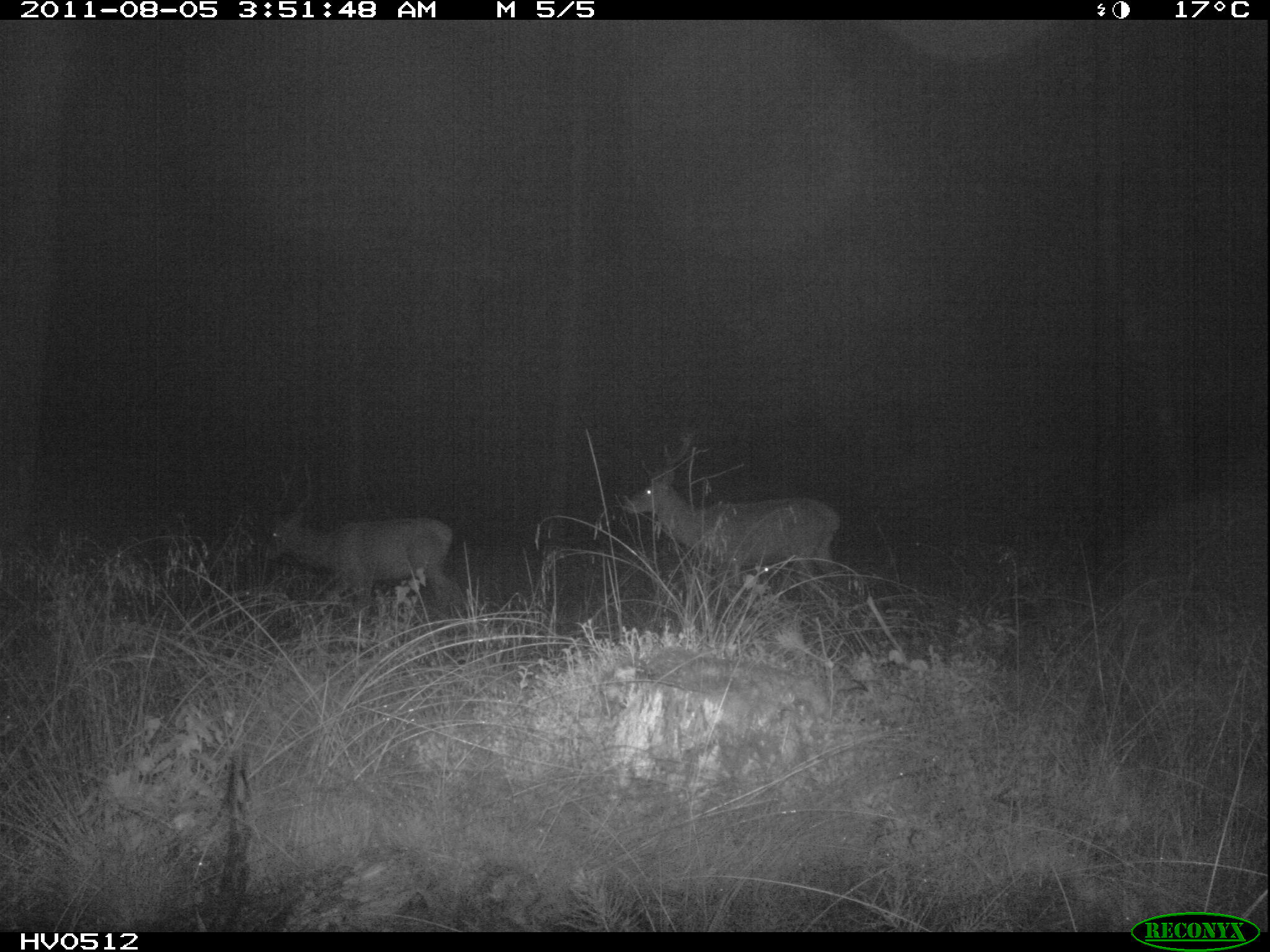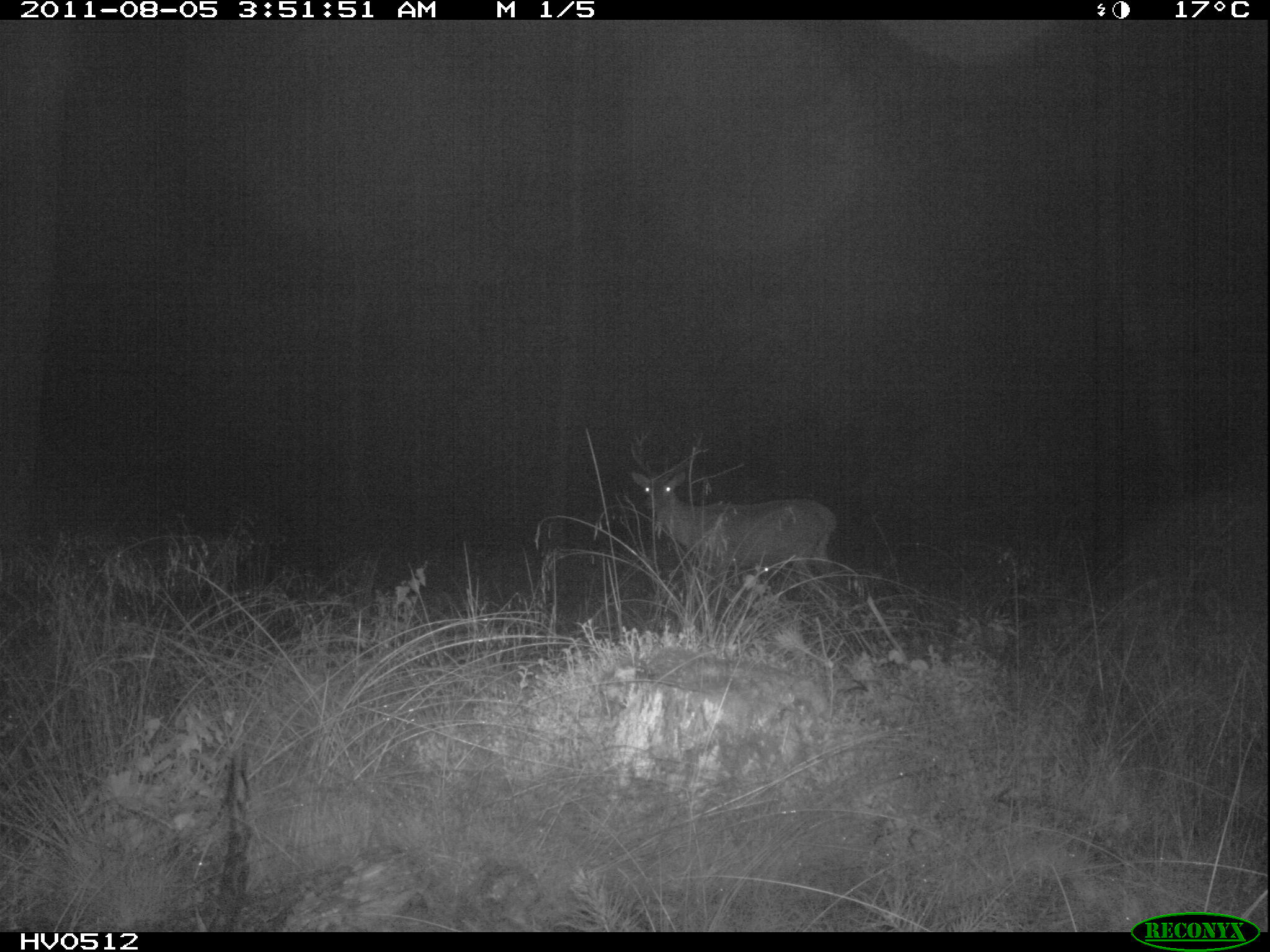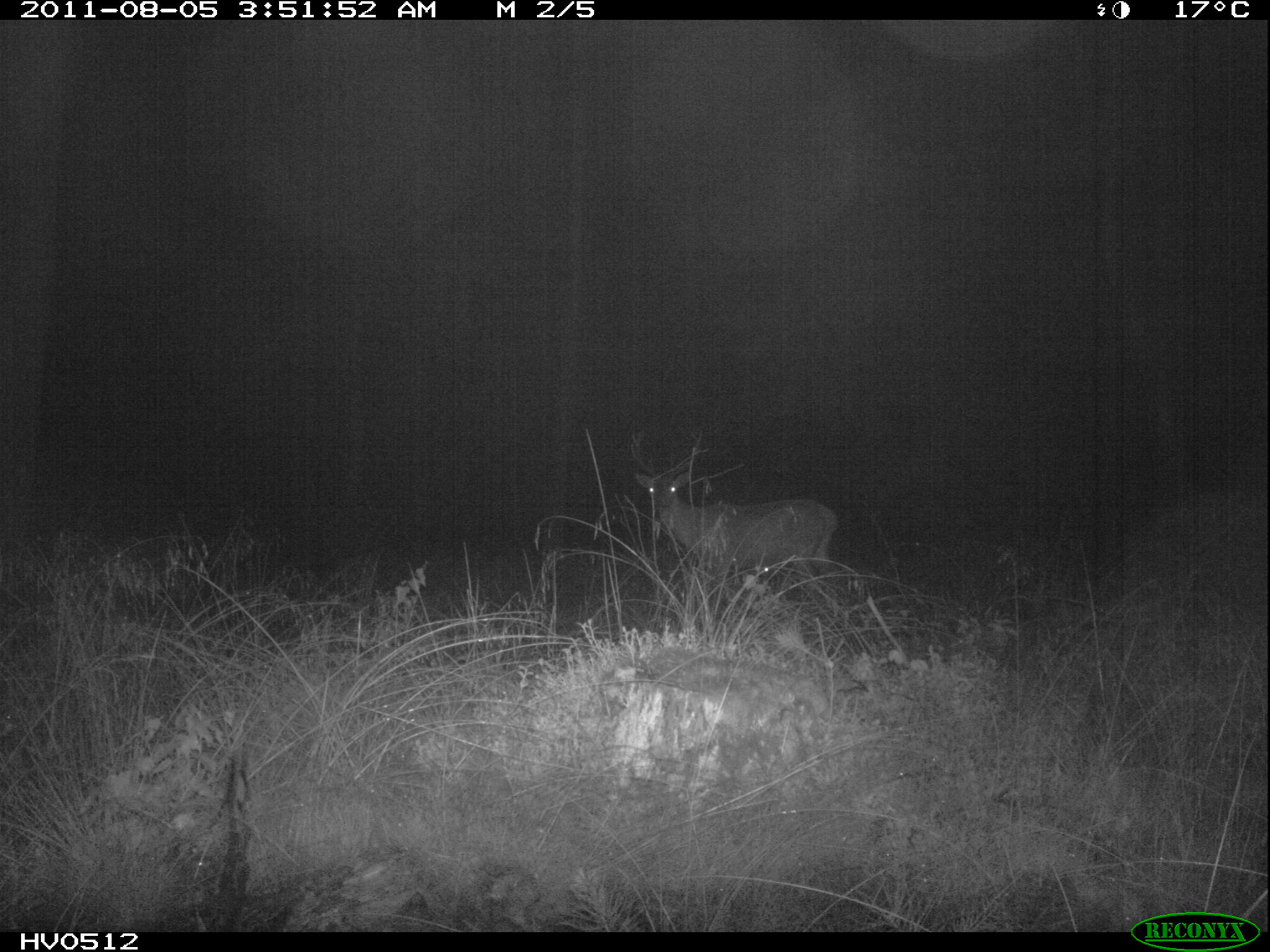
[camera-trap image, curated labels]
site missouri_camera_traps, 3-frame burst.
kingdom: Animalia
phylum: Chordata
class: Mammalia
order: Artiodactyla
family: Cervidae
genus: Cervus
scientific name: Cervus elaphus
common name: red deer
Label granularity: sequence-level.